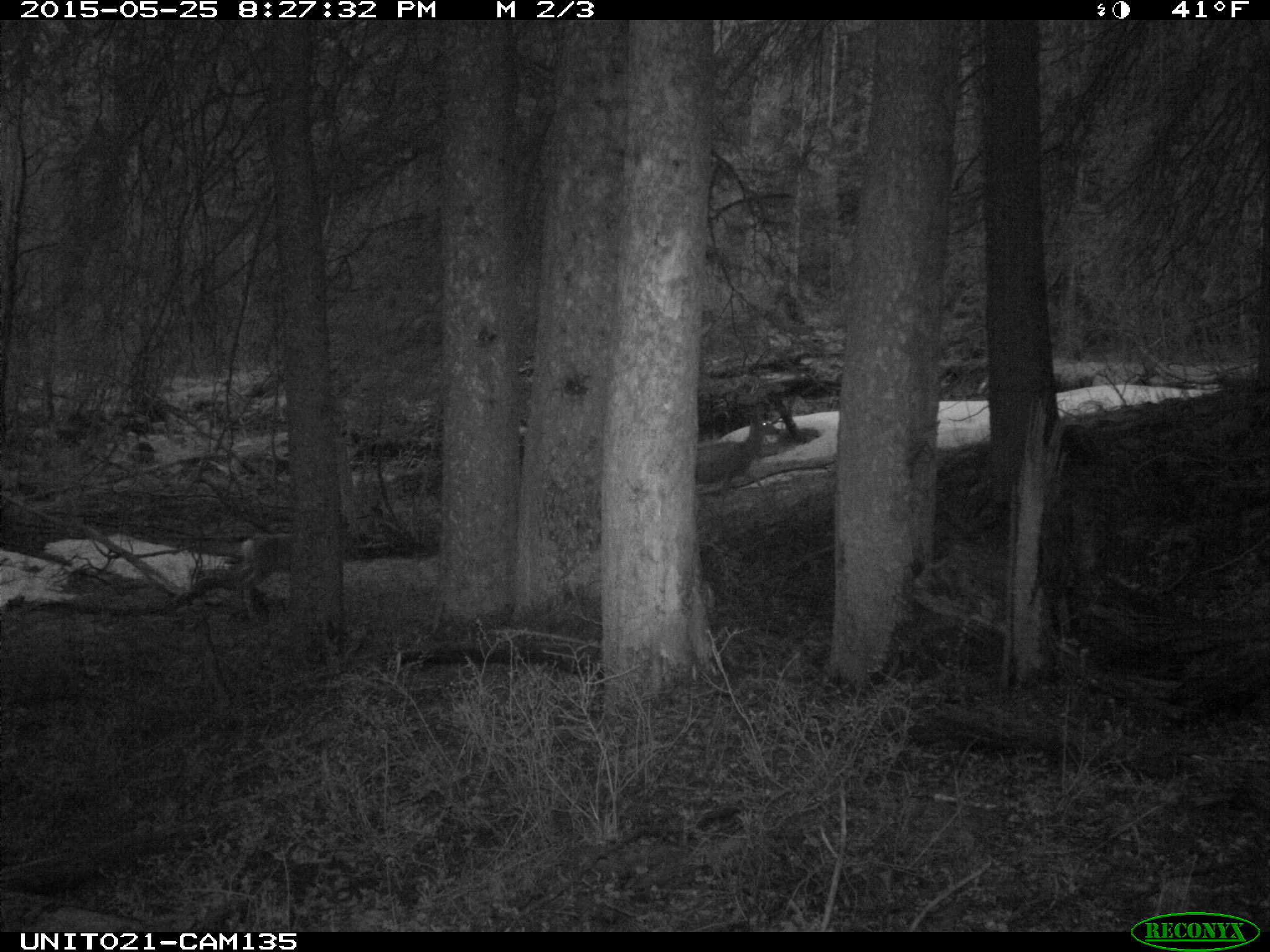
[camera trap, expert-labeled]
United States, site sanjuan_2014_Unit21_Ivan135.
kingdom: Animalia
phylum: Chordata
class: Mammalia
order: Artiodactyla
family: Cervidae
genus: Odocoileus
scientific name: Odocoileus hemionus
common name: mule deer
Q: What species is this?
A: Odocoileus hemionus (mule deer).